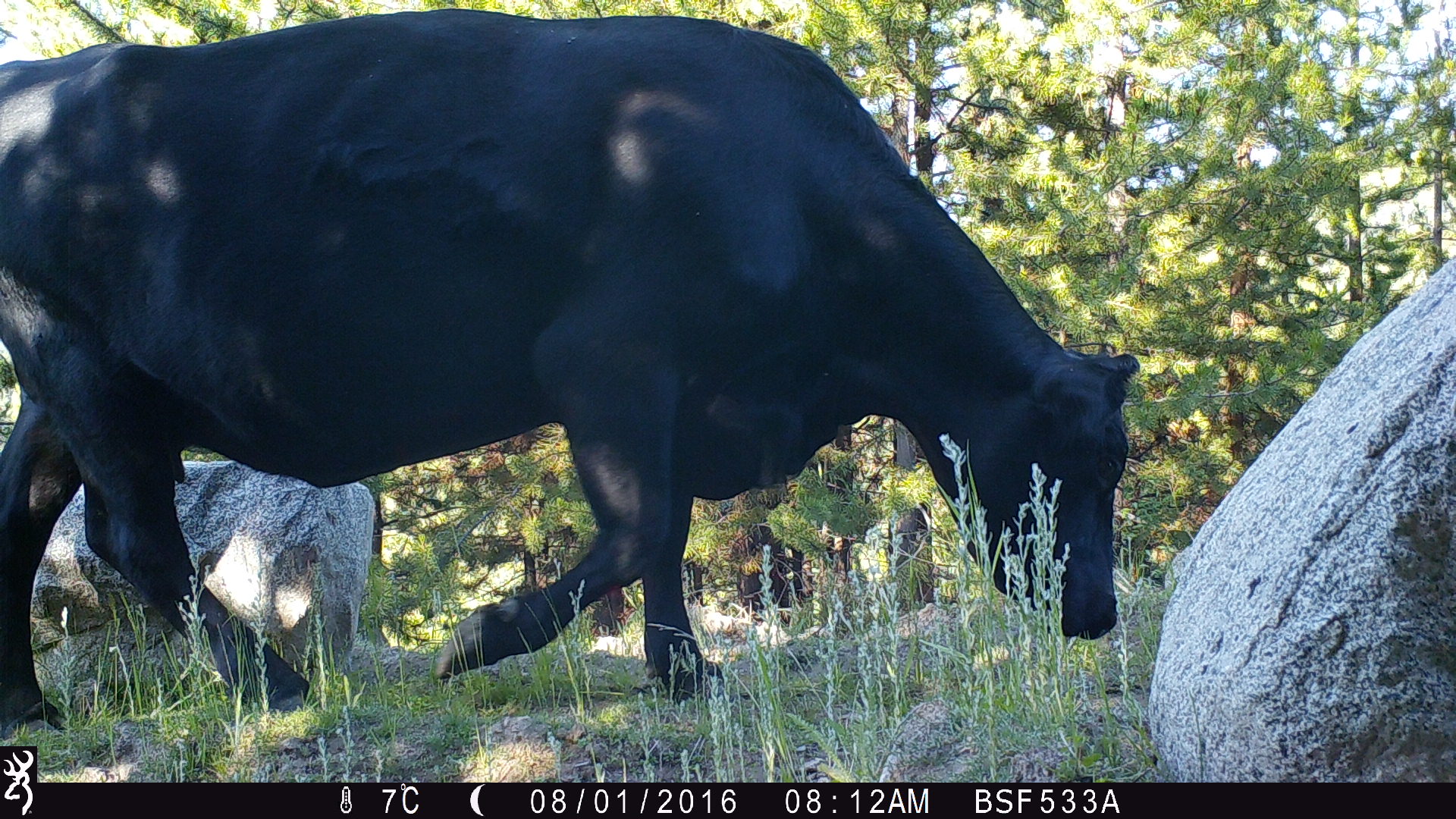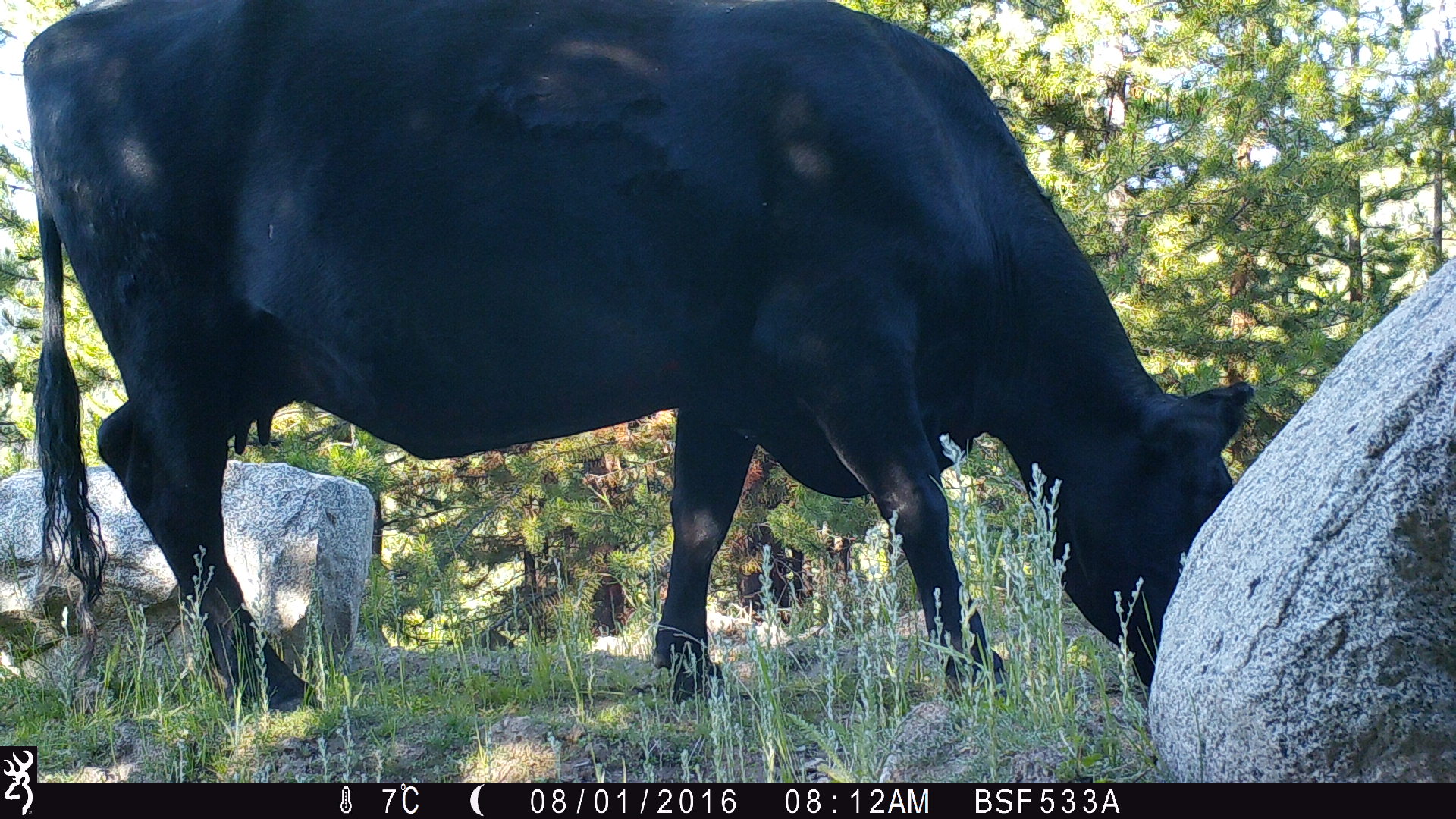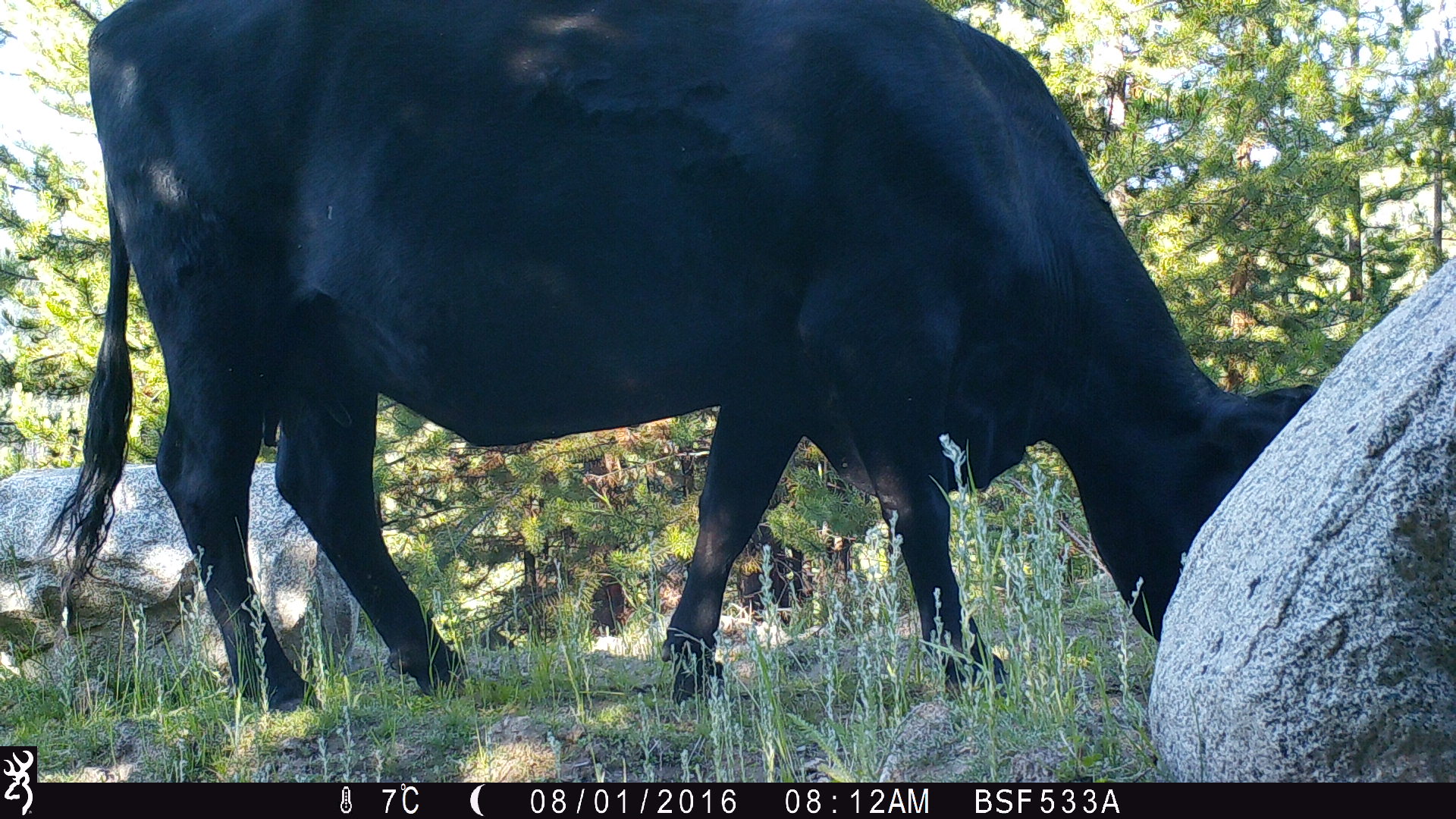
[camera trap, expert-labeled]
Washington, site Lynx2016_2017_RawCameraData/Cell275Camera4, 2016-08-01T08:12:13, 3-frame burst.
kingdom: Animalia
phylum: Chordata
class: Mammalia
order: Artiodactyla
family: Bovidae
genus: Bos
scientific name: Bos taurus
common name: domestic cattle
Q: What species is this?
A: Domestic cattle (Bos taurus).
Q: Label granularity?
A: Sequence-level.